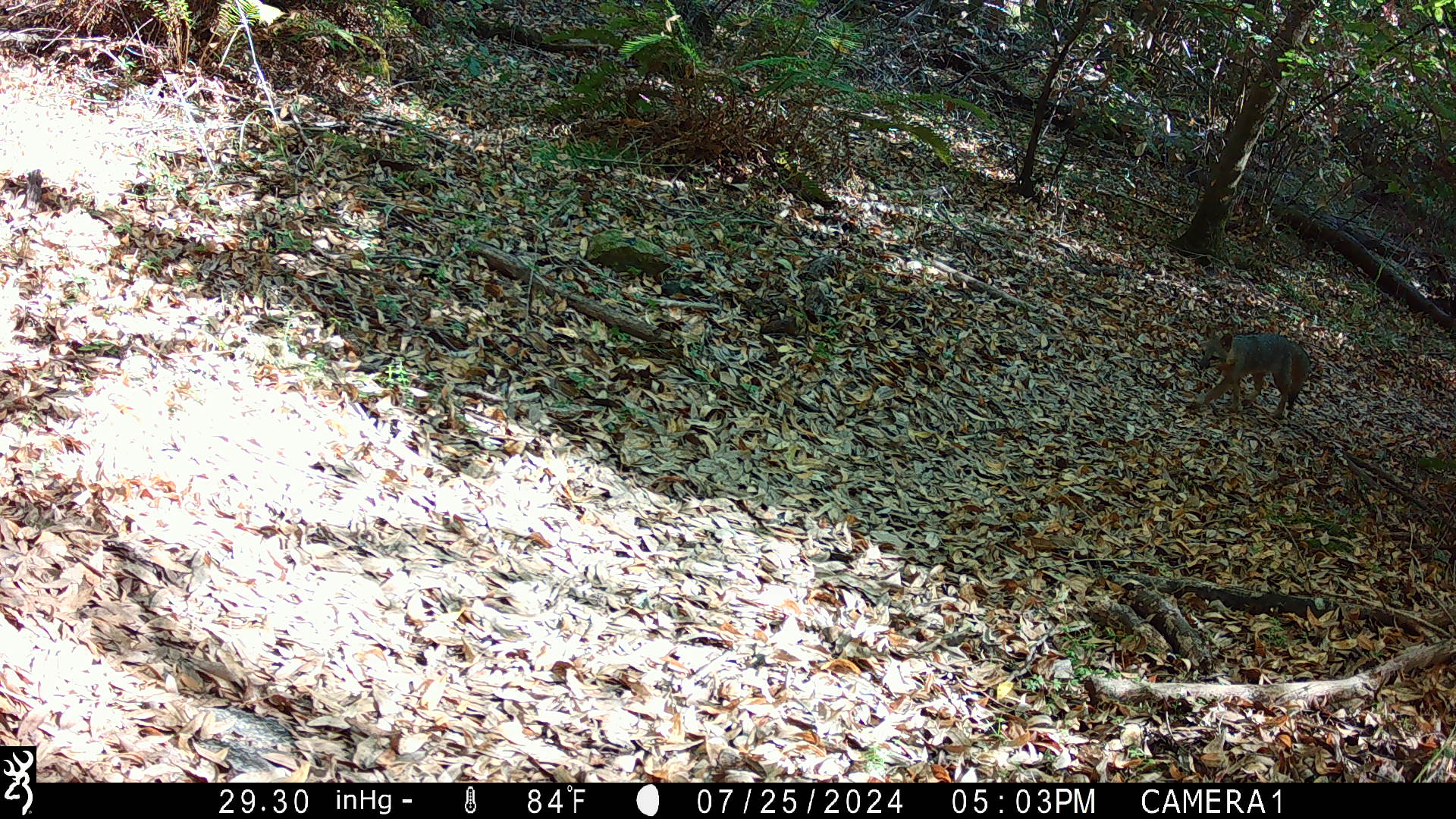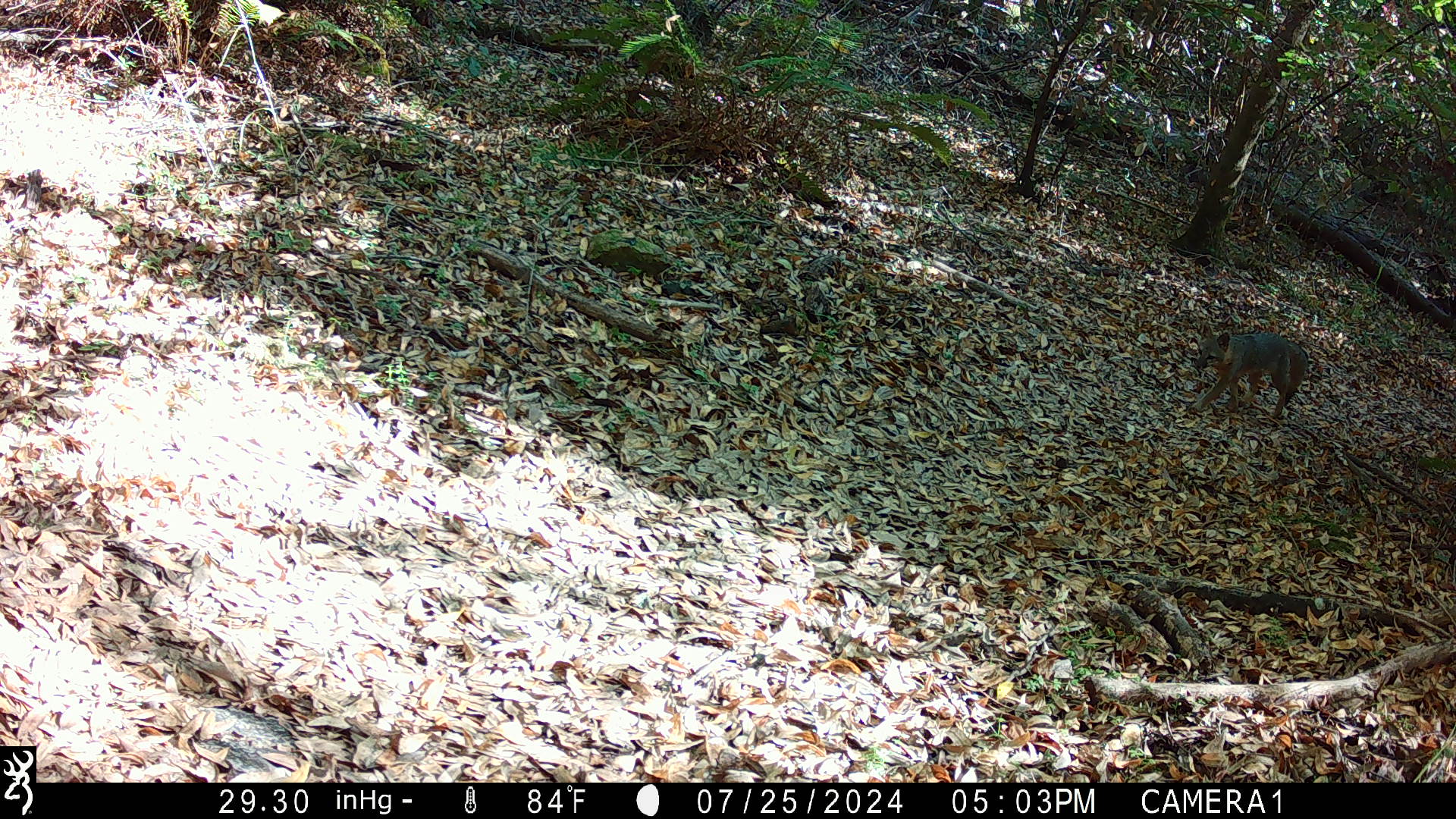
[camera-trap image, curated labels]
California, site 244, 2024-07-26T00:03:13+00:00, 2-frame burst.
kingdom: Animalia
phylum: Chordata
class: Mammalia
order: Carnivora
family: Canidae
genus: Urocyon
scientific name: Urocyon cinereoargenteus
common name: gray fox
Gray fox (Urocyon cinereoargenteus).